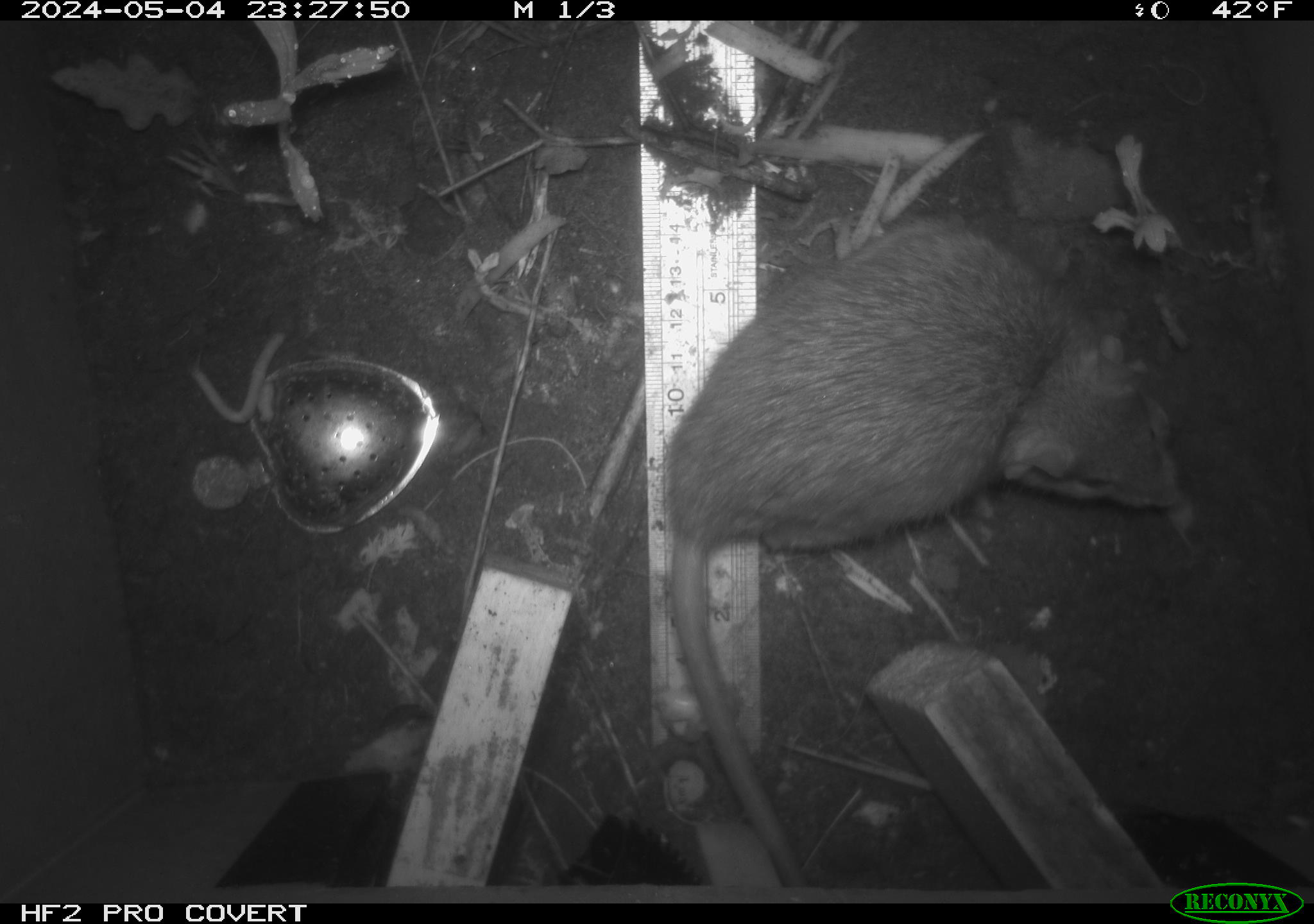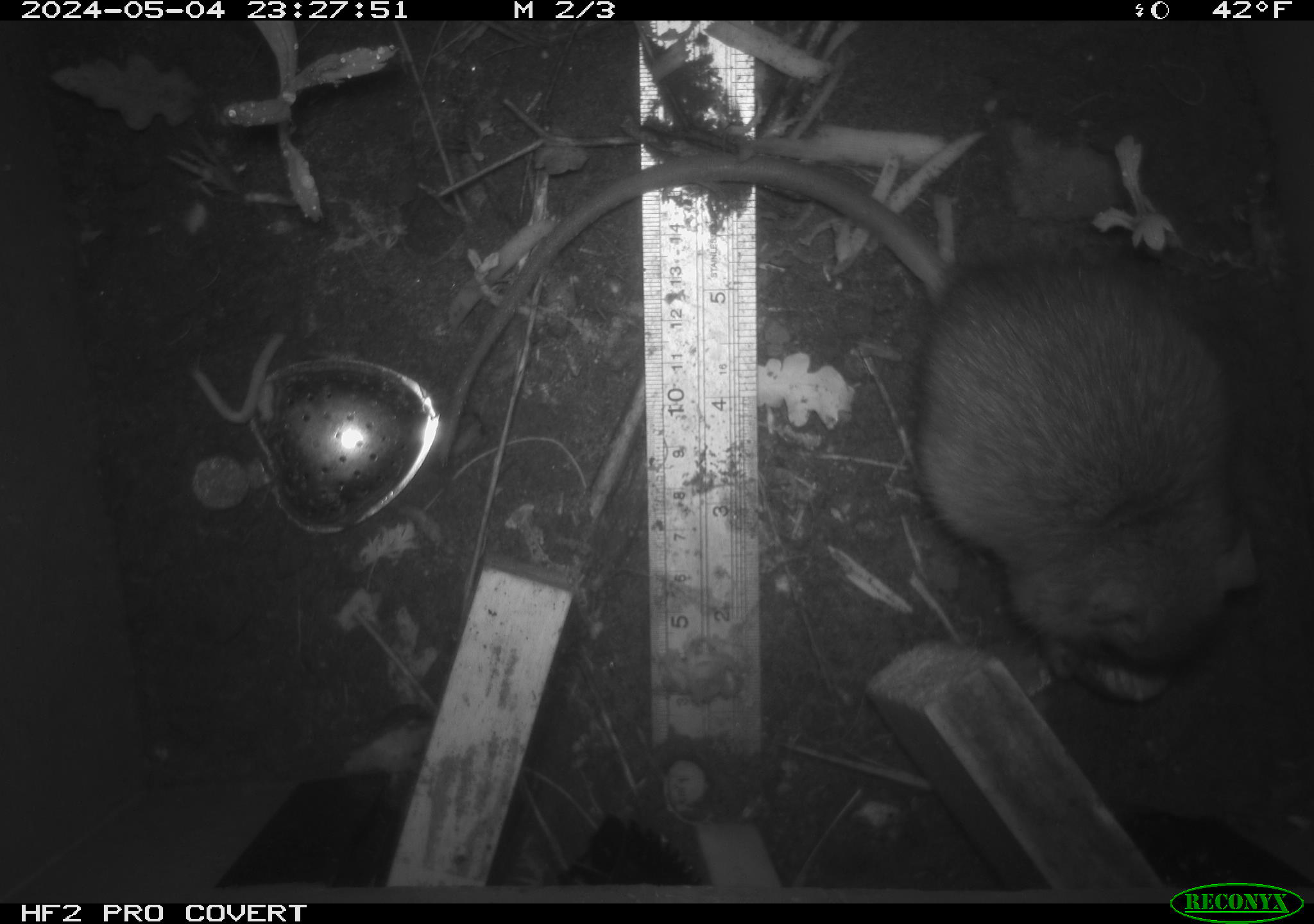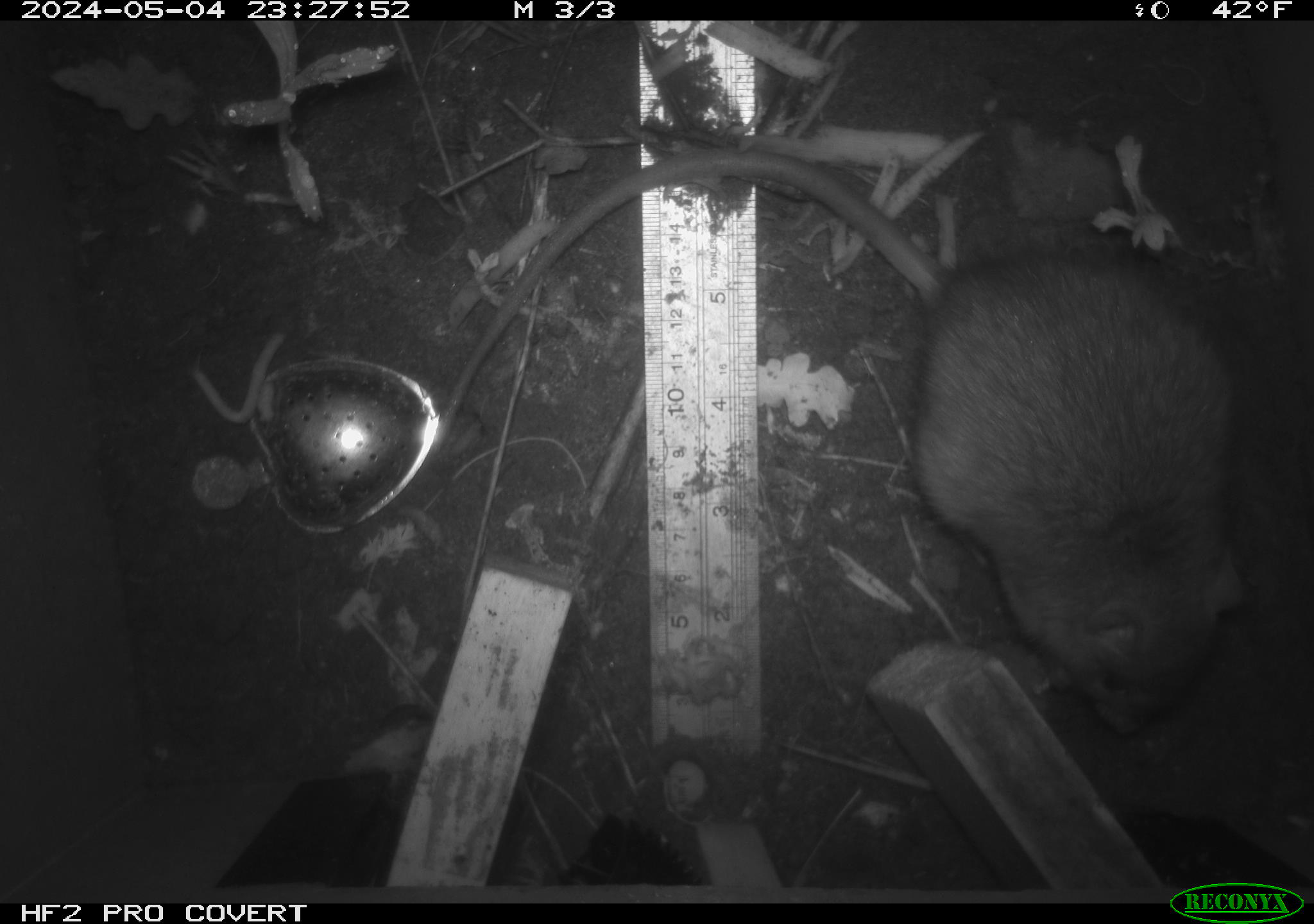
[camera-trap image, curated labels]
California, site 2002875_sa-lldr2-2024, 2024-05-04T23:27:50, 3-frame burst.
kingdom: Animalia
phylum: Chordata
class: Mammalia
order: Rodentia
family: Muridae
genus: Rattus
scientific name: Rattus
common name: rat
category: rattus species